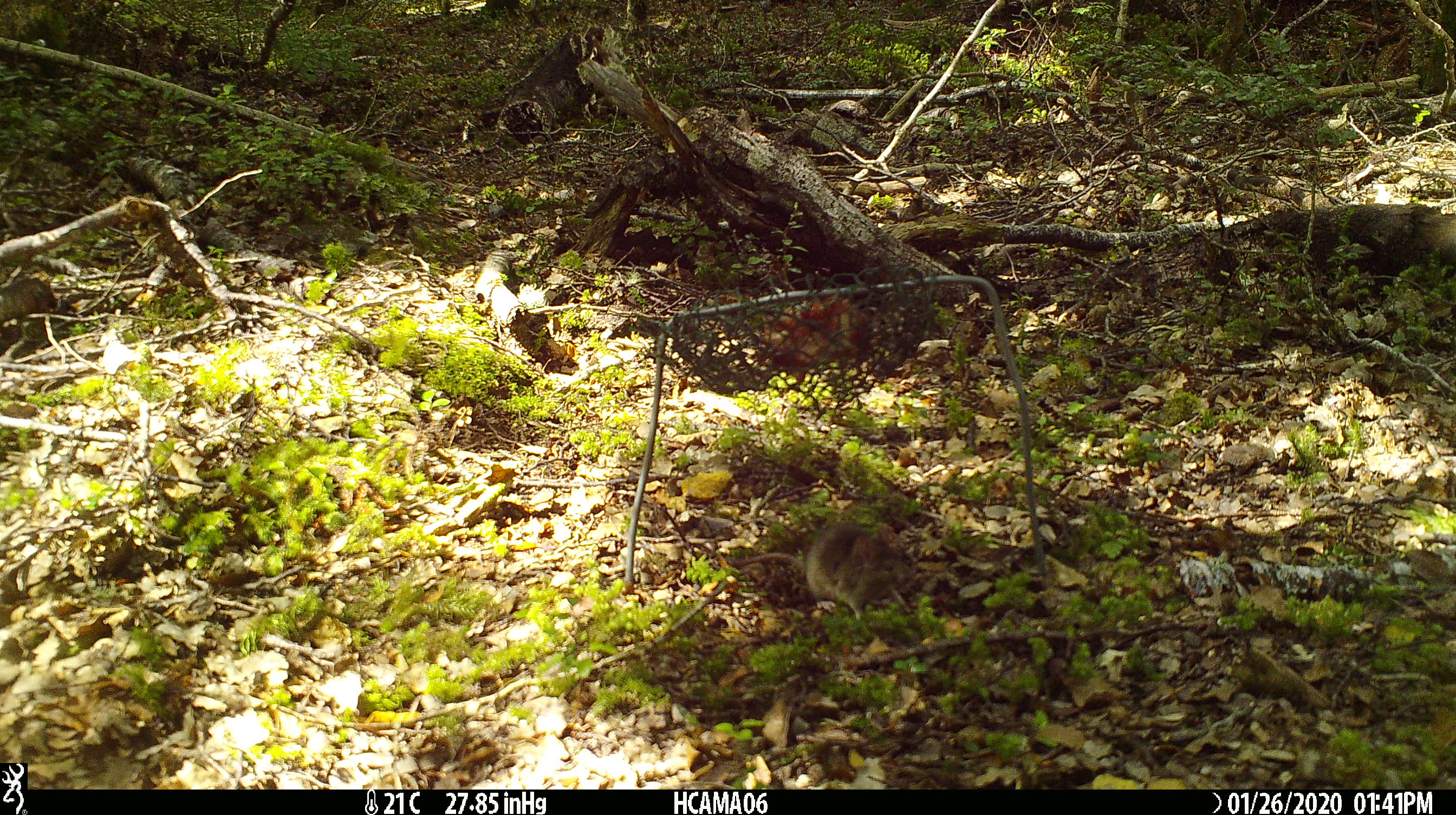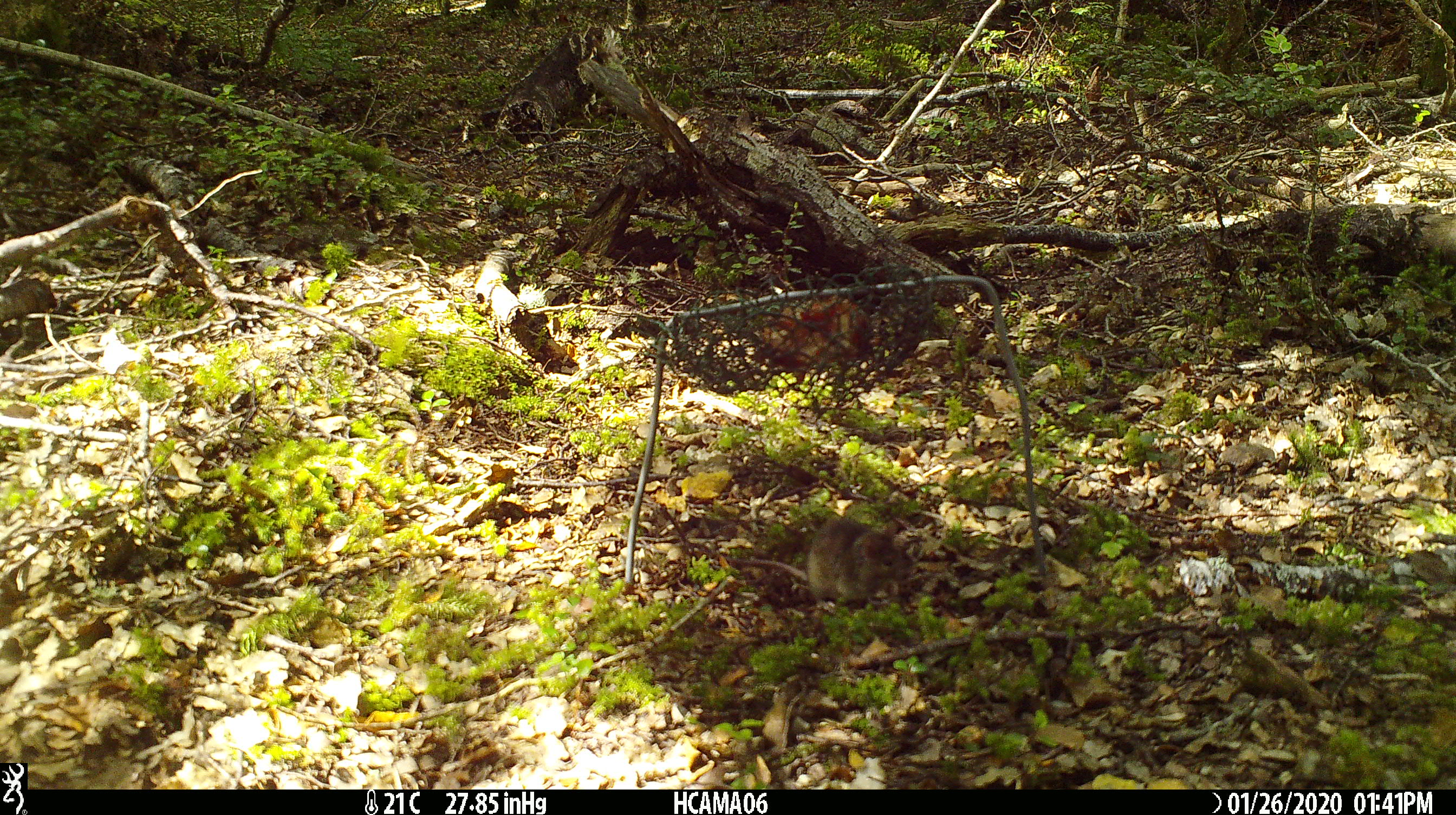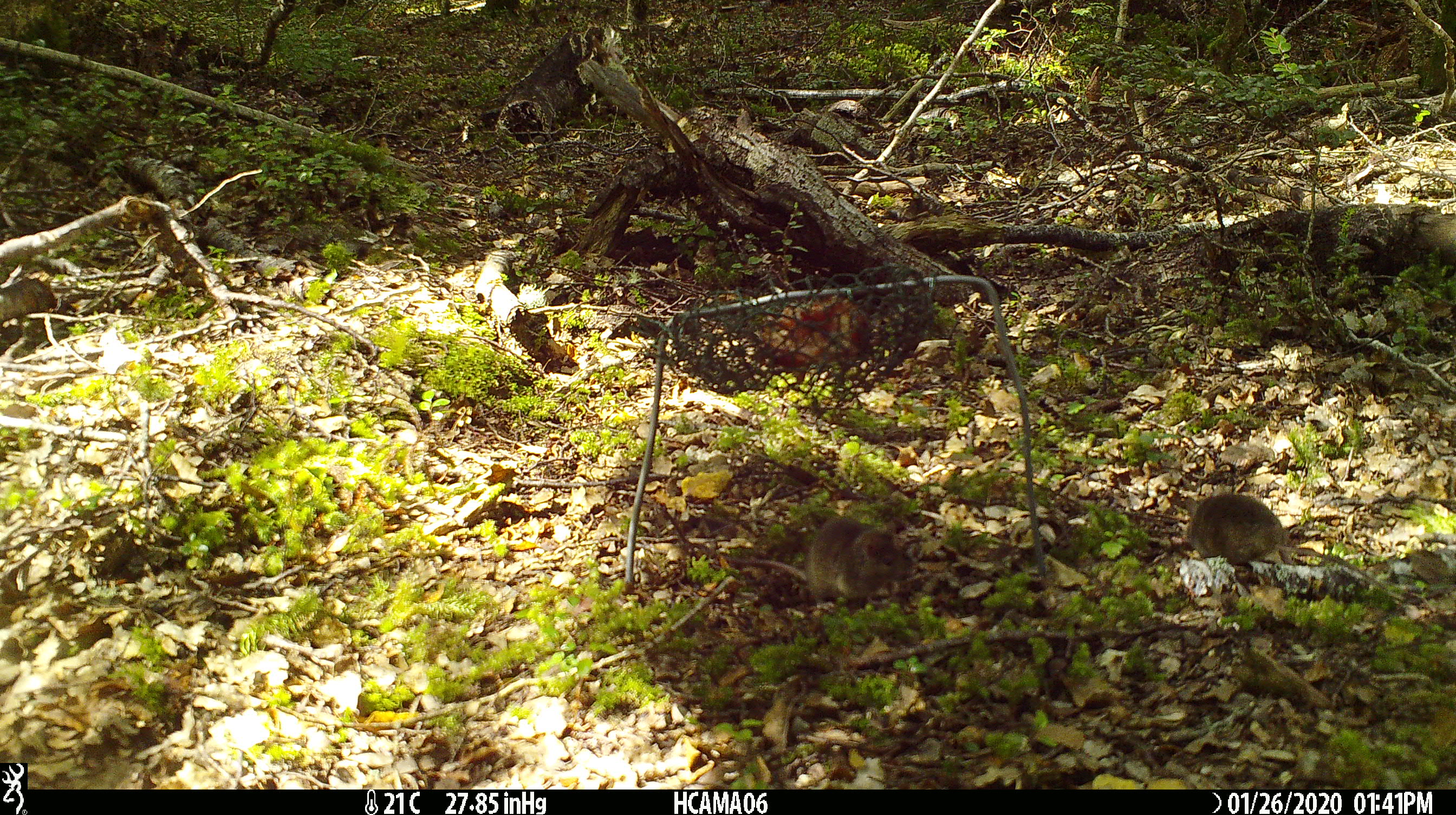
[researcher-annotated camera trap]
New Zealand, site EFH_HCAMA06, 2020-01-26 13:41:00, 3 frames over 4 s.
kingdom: Animalia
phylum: Chordata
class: Mammalia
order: Rodentia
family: Muridae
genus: Mus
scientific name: Mus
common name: mouse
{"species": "mouse (Mus)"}